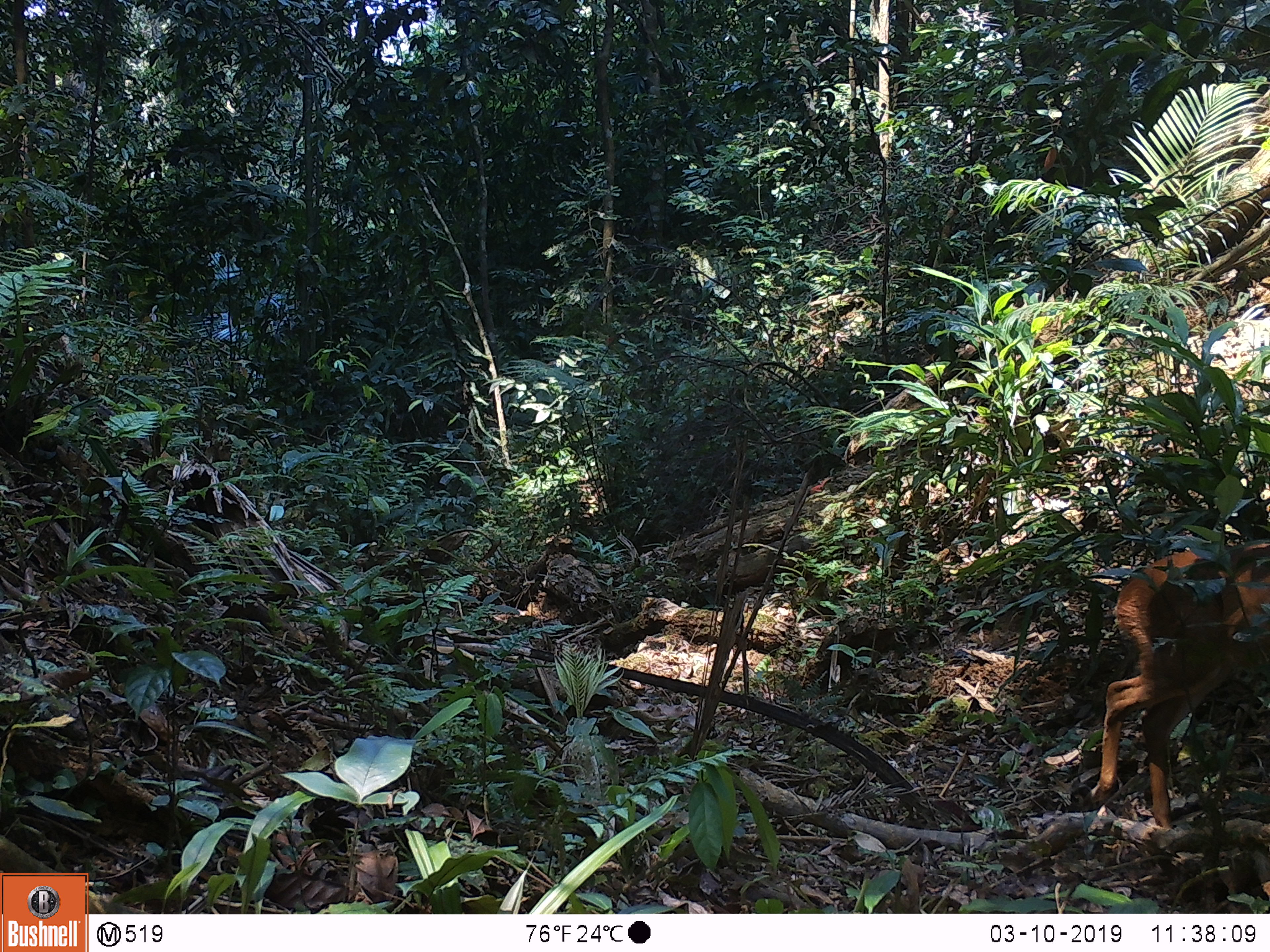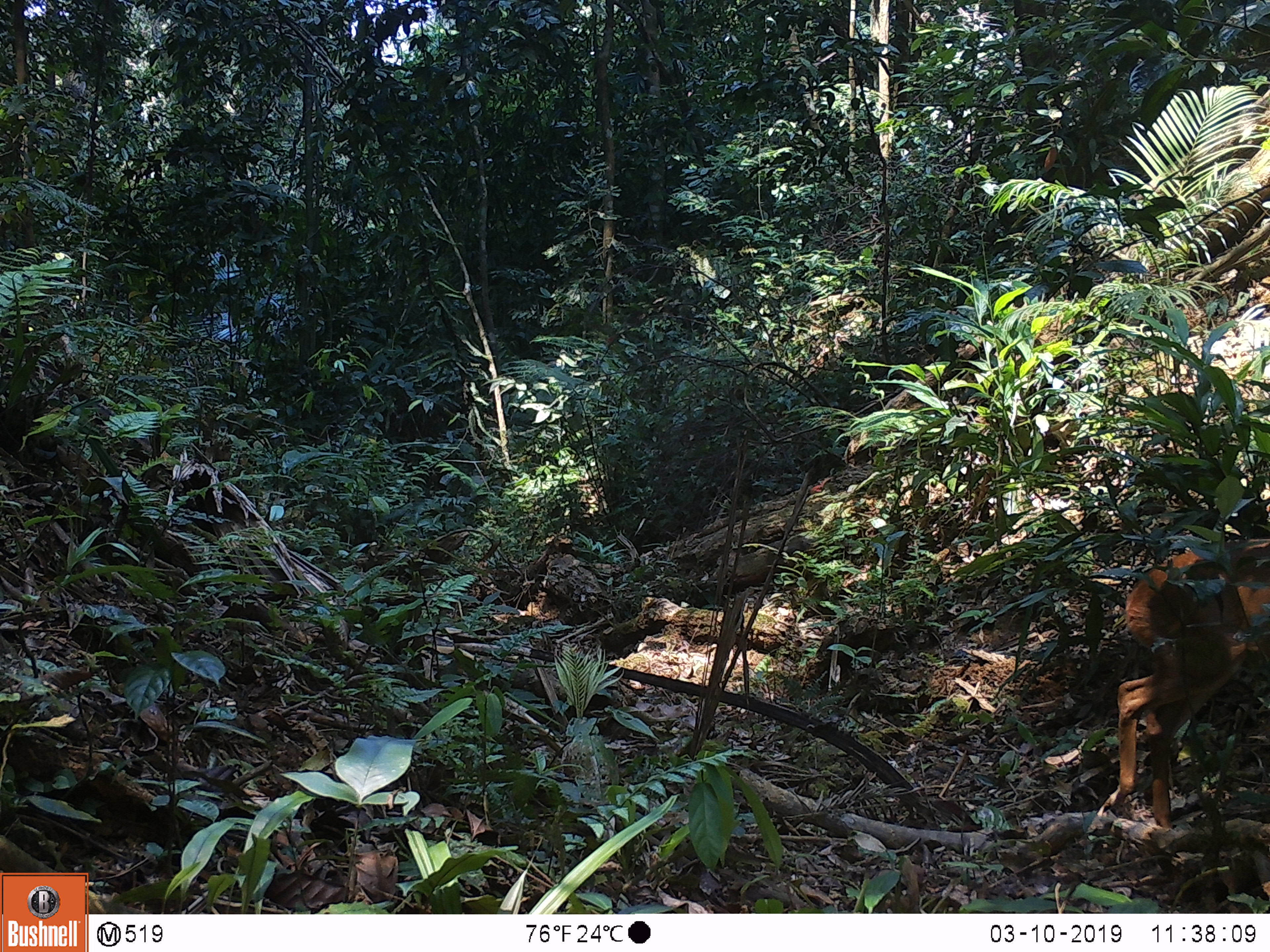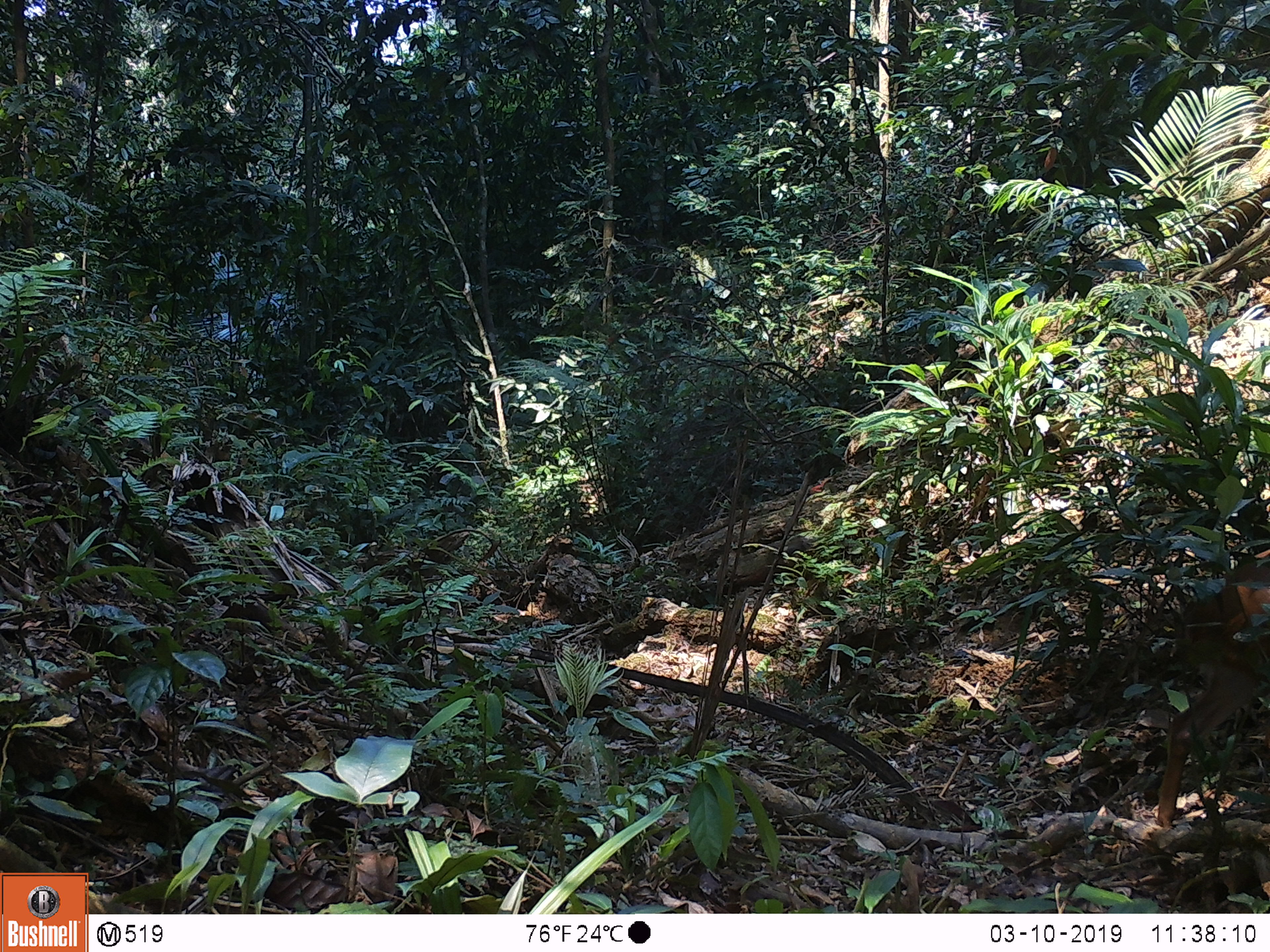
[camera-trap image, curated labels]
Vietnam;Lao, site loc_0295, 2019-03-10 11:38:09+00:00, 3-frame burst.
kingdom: Animalia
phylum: Chordata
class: Mammalia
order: Artiodactyla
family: Cervidae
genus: Muntiacus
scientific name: Muntiacus vuquangensis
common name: large-antlered muntjac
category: large antlered muntjac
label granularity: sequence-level